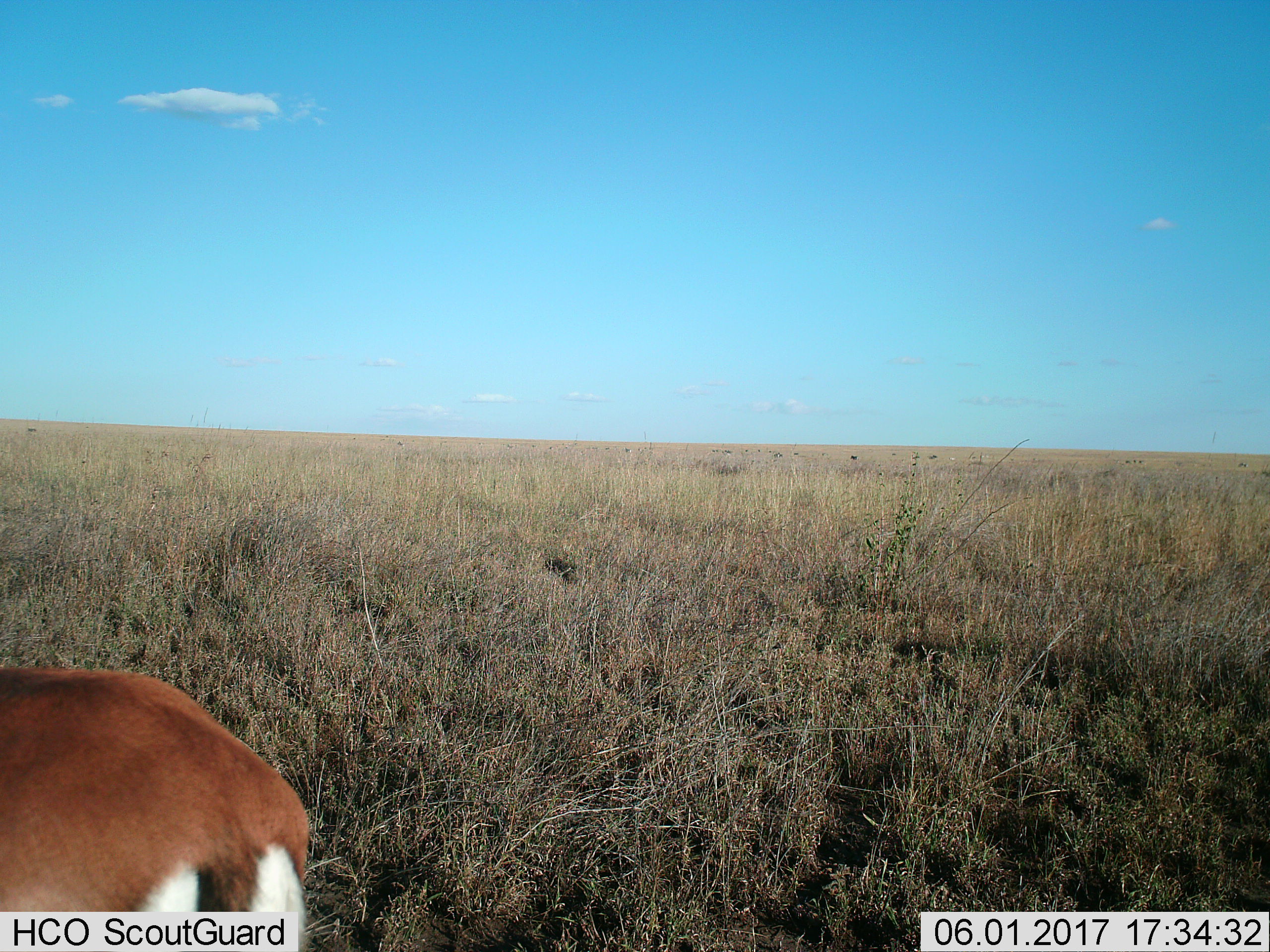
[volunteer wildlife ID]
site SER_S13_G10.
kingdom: Animalia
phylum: Chordata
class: Mammalia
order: Artiodactyla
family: Bovidae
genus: Eudorcas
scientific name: Eudorcas thomsonii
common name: thomson's gazelle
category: gazellethomsons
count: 1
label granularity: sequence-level